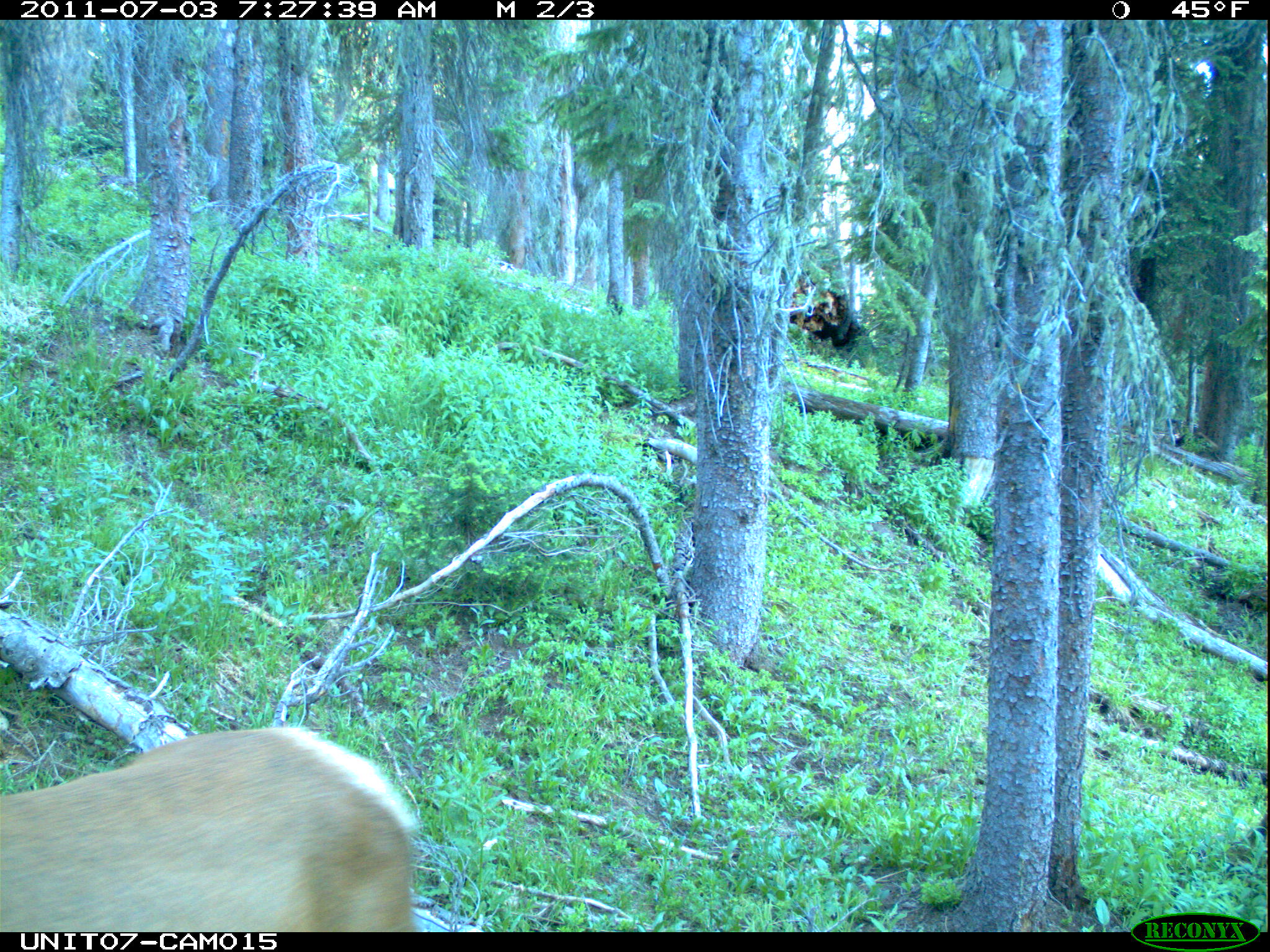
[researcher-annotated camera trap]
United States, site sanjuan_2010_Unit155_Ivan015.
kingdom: Animalia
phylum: Chordata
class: Mammalia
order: Artiodactyla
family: Cervidae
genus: Cervus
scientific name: Cervus elaphus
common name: red deer